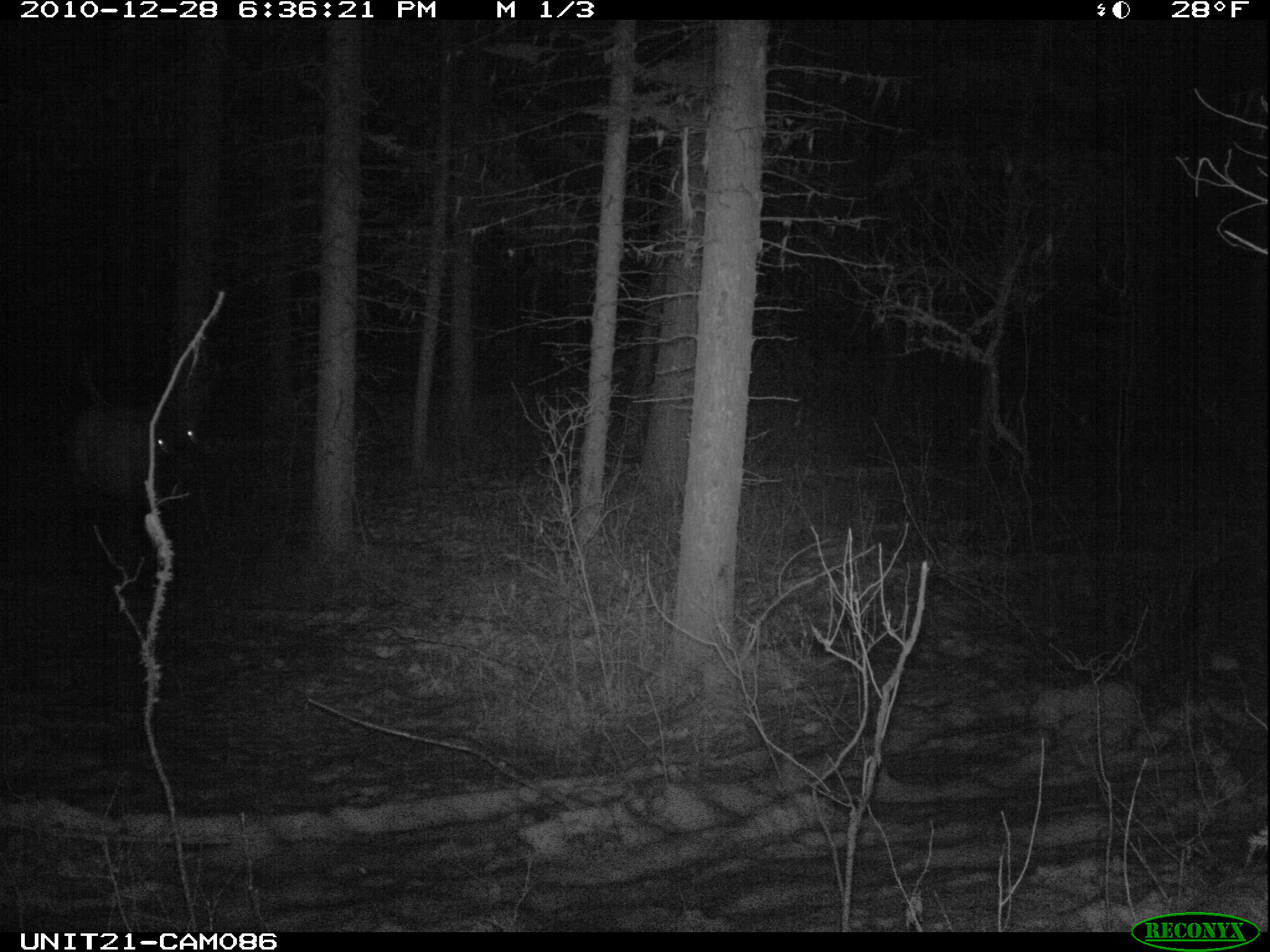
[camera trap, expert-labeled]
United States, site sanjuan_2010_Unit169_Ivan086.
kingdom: Animalia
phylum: Chordata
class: Mammalia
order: Artiodactyla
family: Cervidae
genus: Cervus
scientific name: Cervus elaphus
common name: red deer